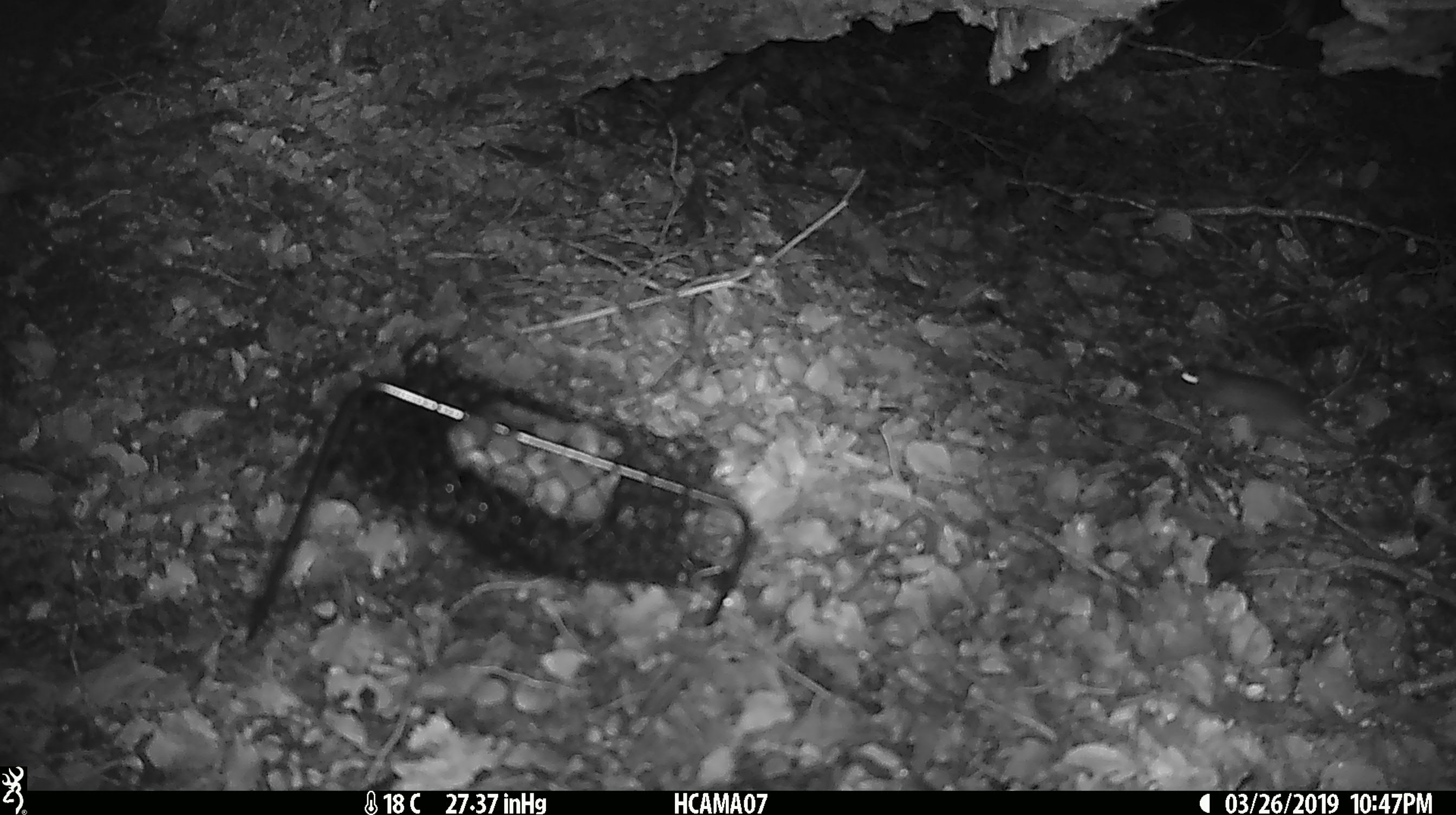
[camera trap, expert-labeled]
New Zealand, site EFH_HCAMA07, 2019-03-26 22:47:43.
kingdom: Animalia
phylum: Chordata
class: Mammalia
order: Rodentia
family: Muridae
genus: Mus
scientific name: Mus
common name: mouse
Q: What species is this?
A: Mouse (Mus).